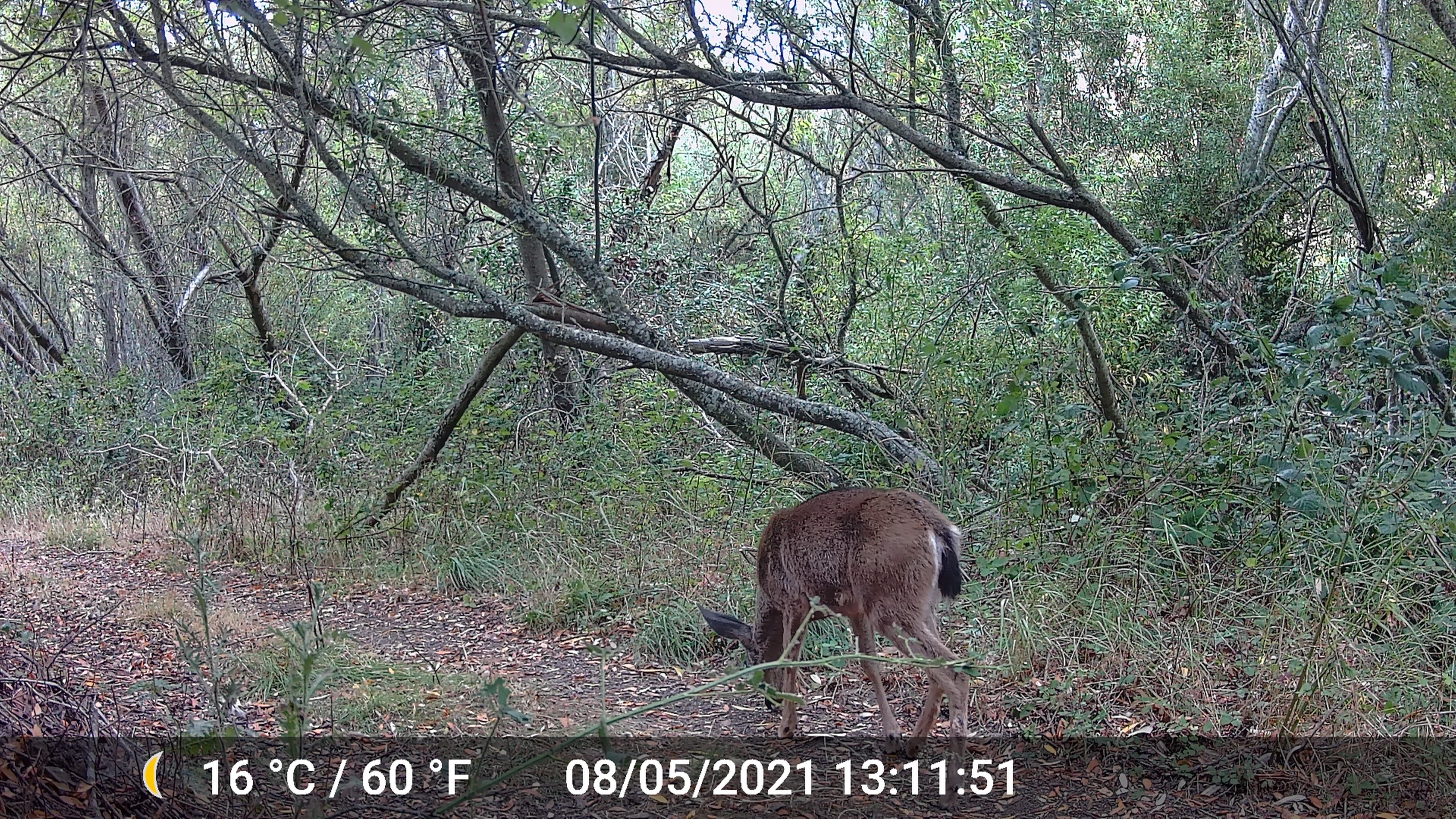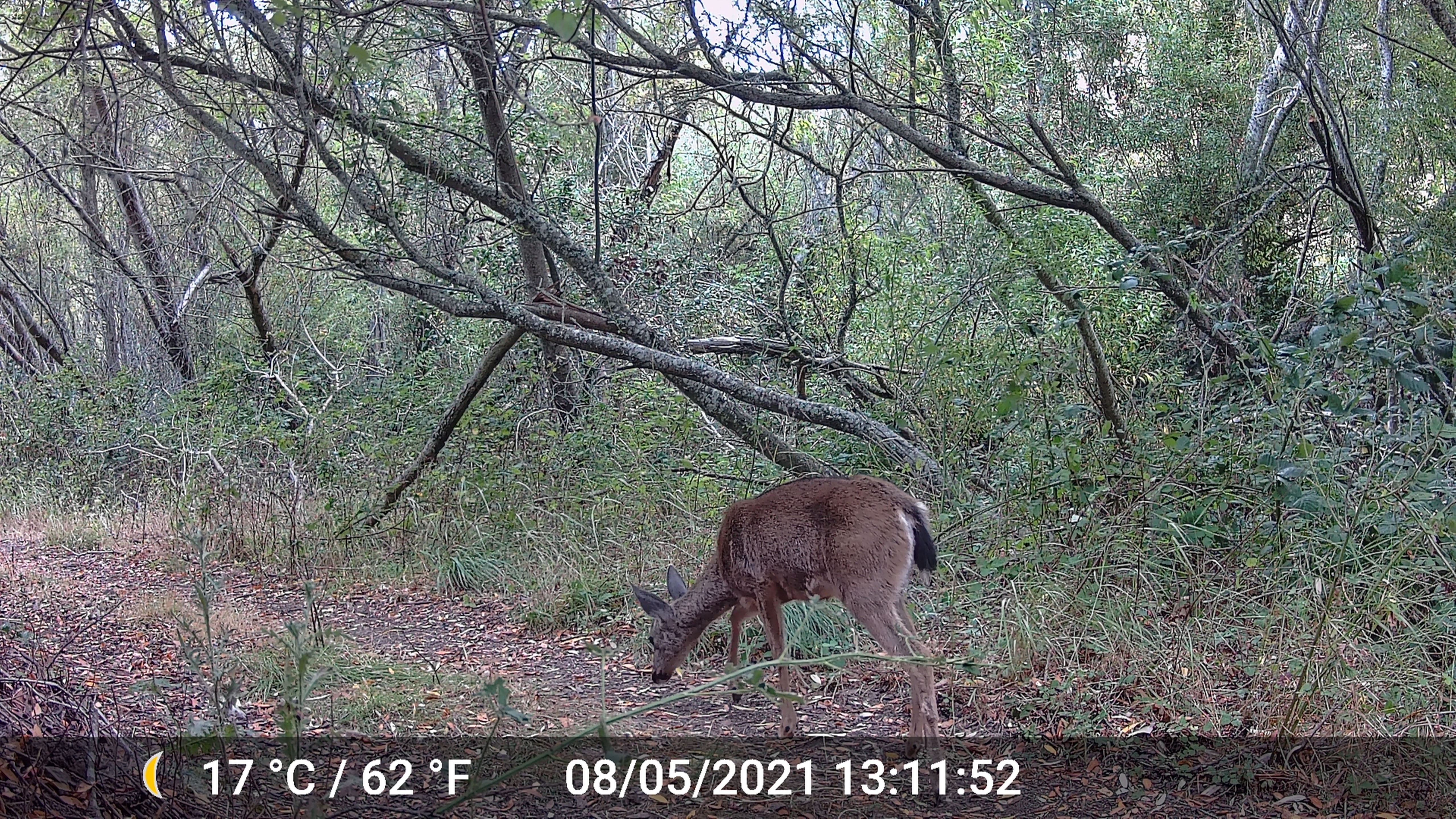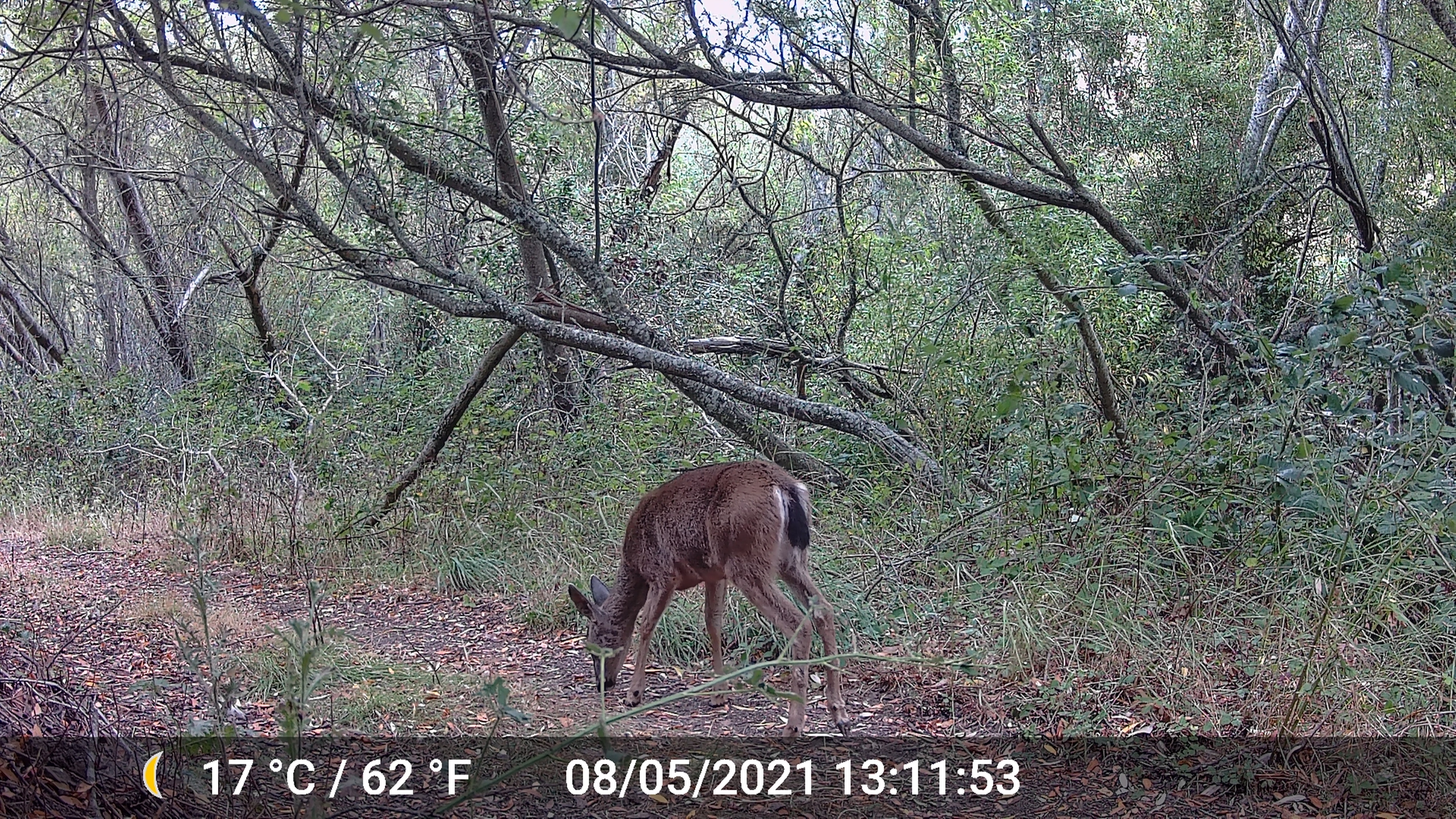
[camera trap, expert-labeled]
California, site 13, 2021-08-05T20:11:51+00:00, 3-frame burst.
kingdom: Animalia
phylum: Chordata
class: Mammalia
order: Artiodactyla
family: Cervidae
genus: Odocoileus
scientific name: Odocoileus hemionus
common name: mule deer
Mule deer (Odocoileus hemionus).